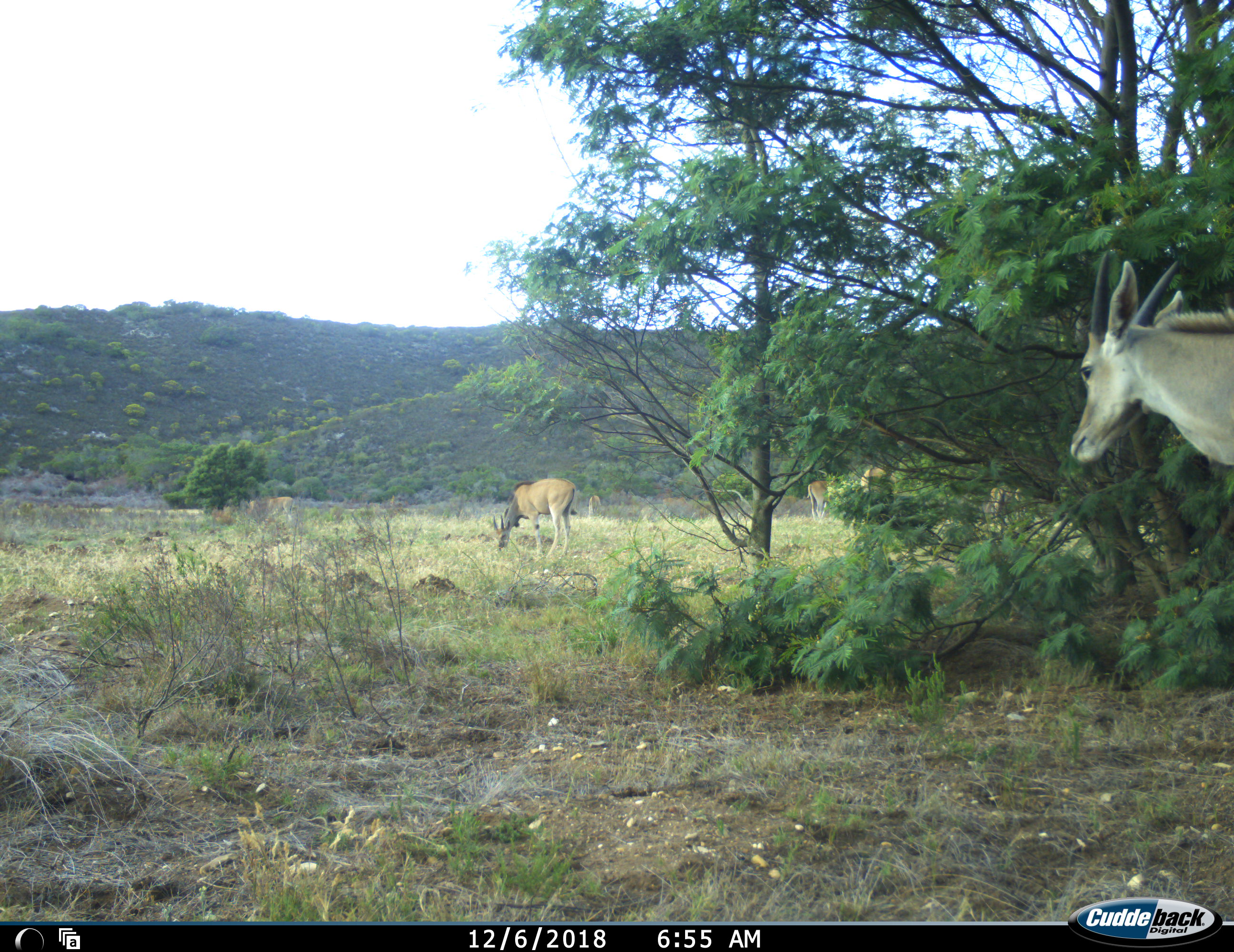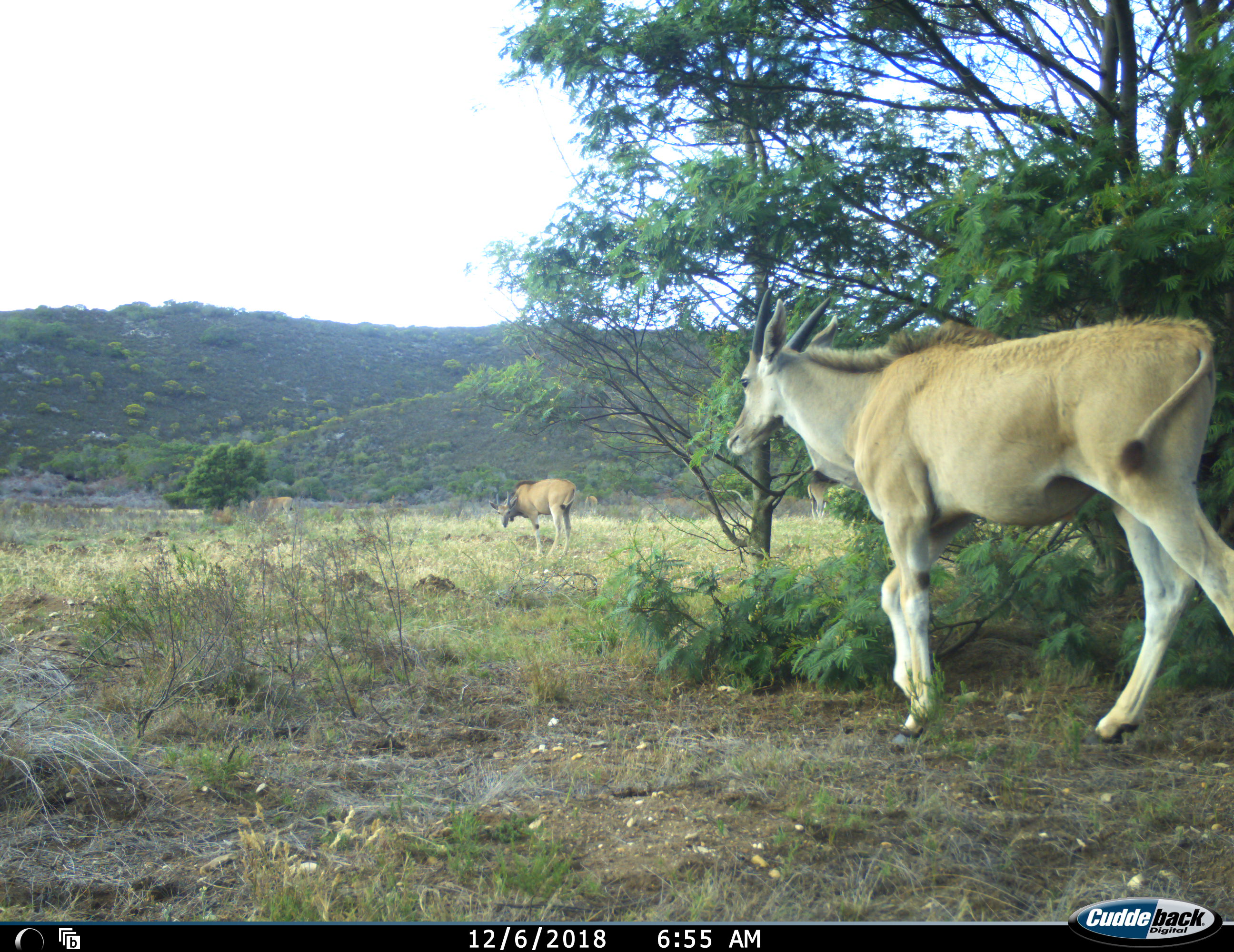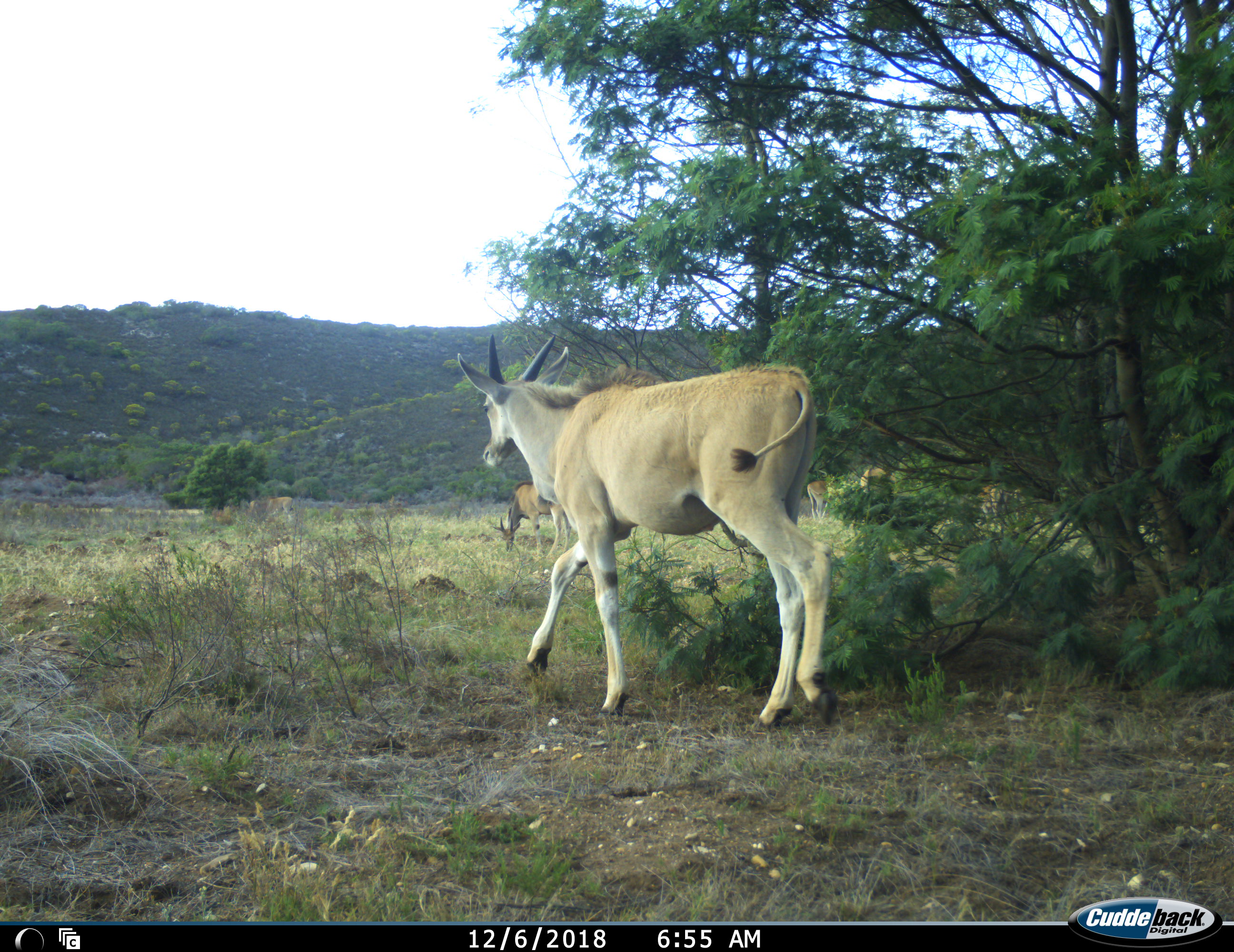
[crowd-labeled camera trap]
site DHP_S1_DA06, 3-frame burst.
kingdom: Animalia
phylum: Chordata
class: Mammalia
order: Artiodactyla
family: Bovidae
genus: Tragelaphus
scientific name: Tragelaphus oryx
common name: eland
Eland (Tragelaphus oryx), count 3. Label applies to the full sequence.